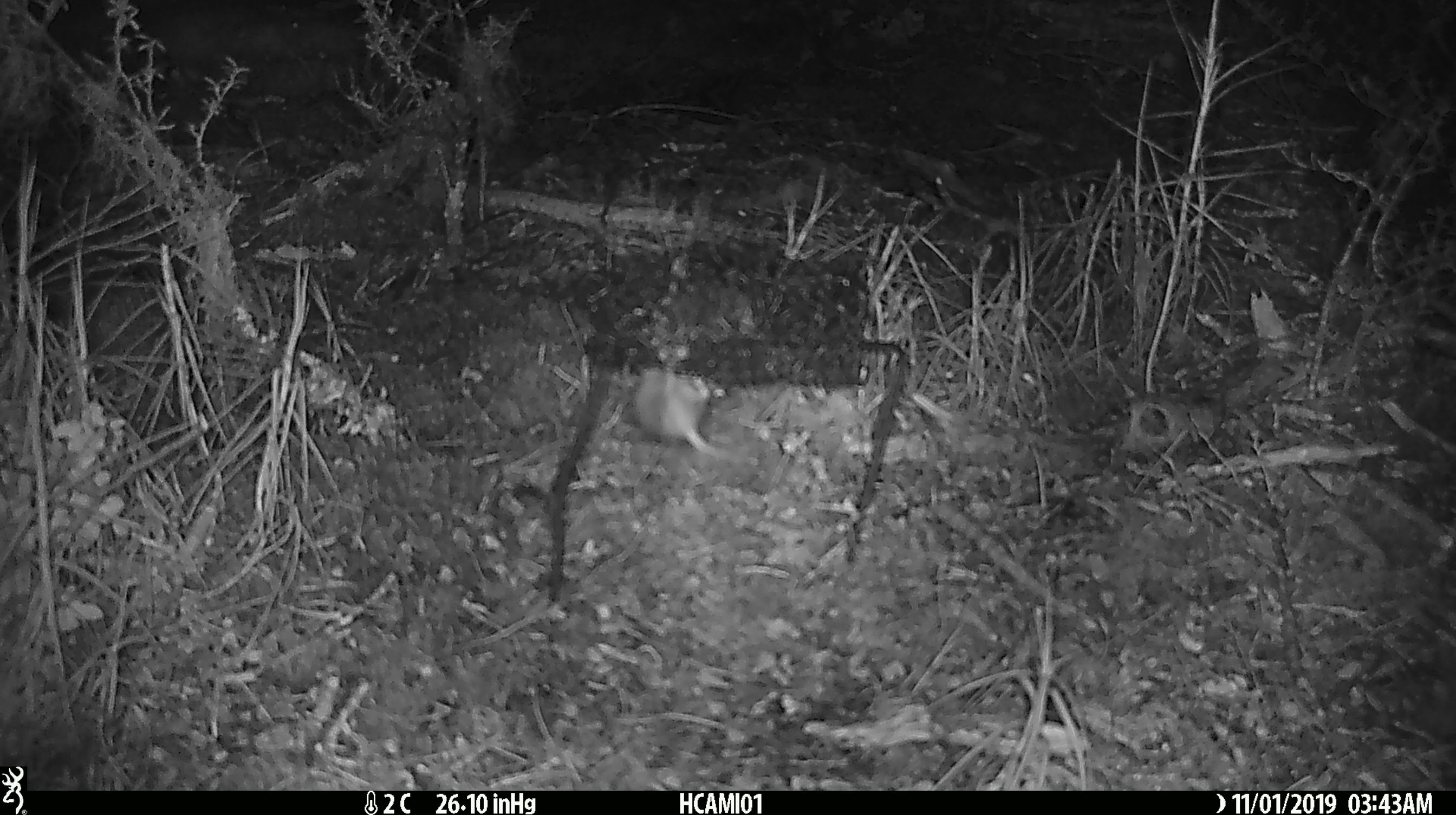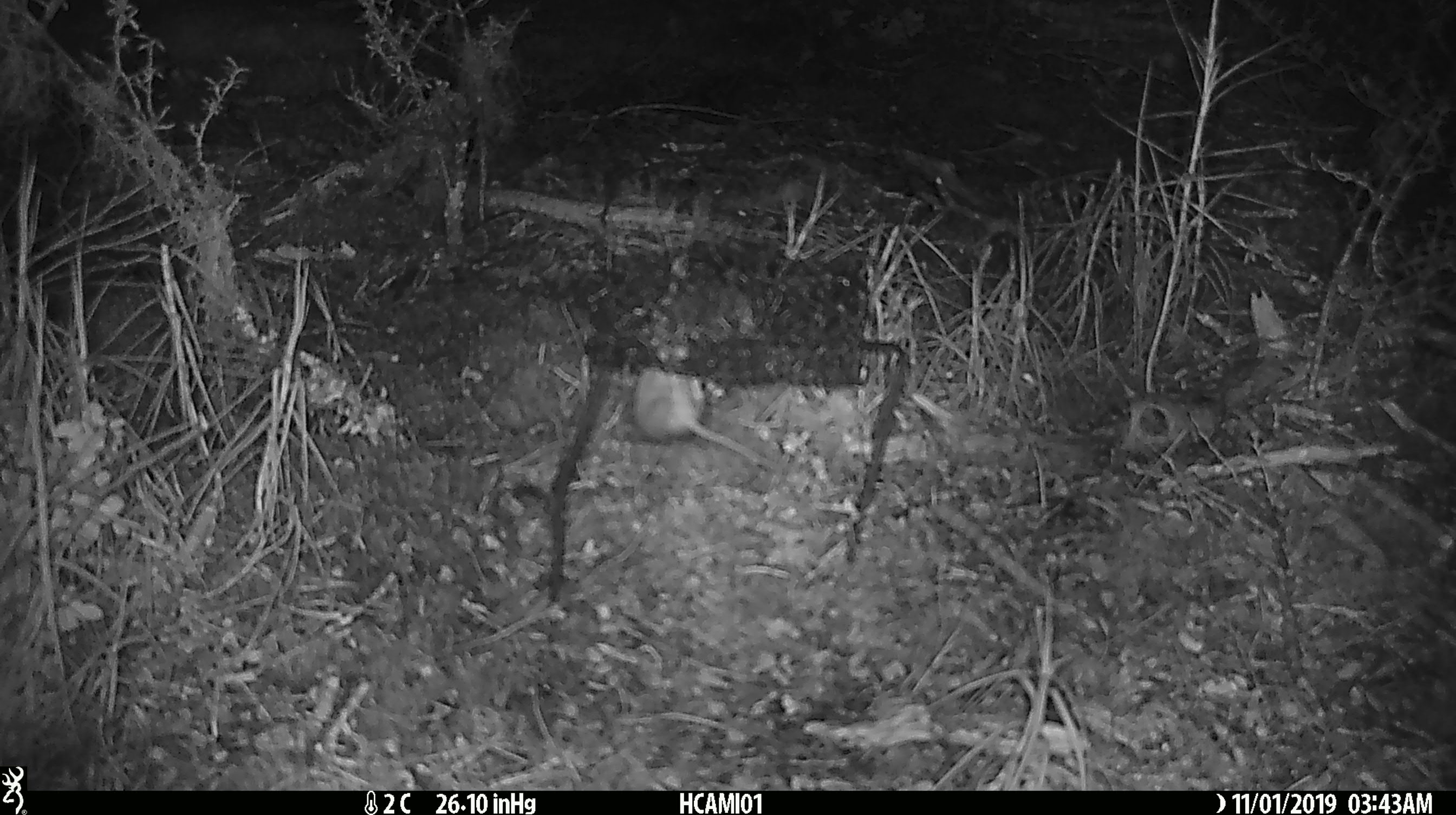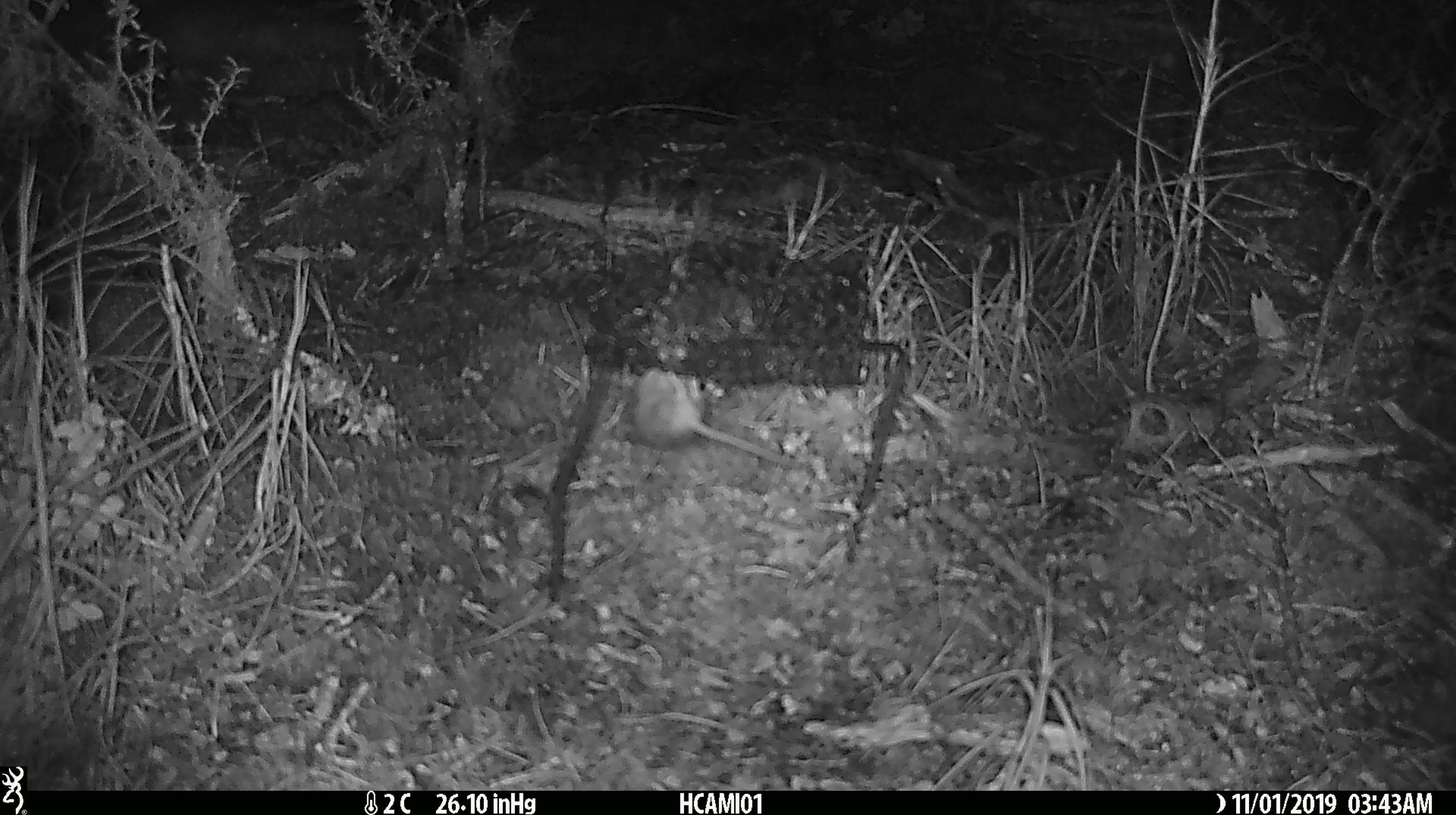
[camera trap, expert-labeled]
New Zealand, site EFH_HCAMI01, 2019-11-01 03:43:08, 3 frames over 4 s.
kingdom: Animalia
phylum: Chordata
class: Mammalia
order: Rodentia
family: Muridae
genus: Mus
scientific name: Mus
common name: mouse